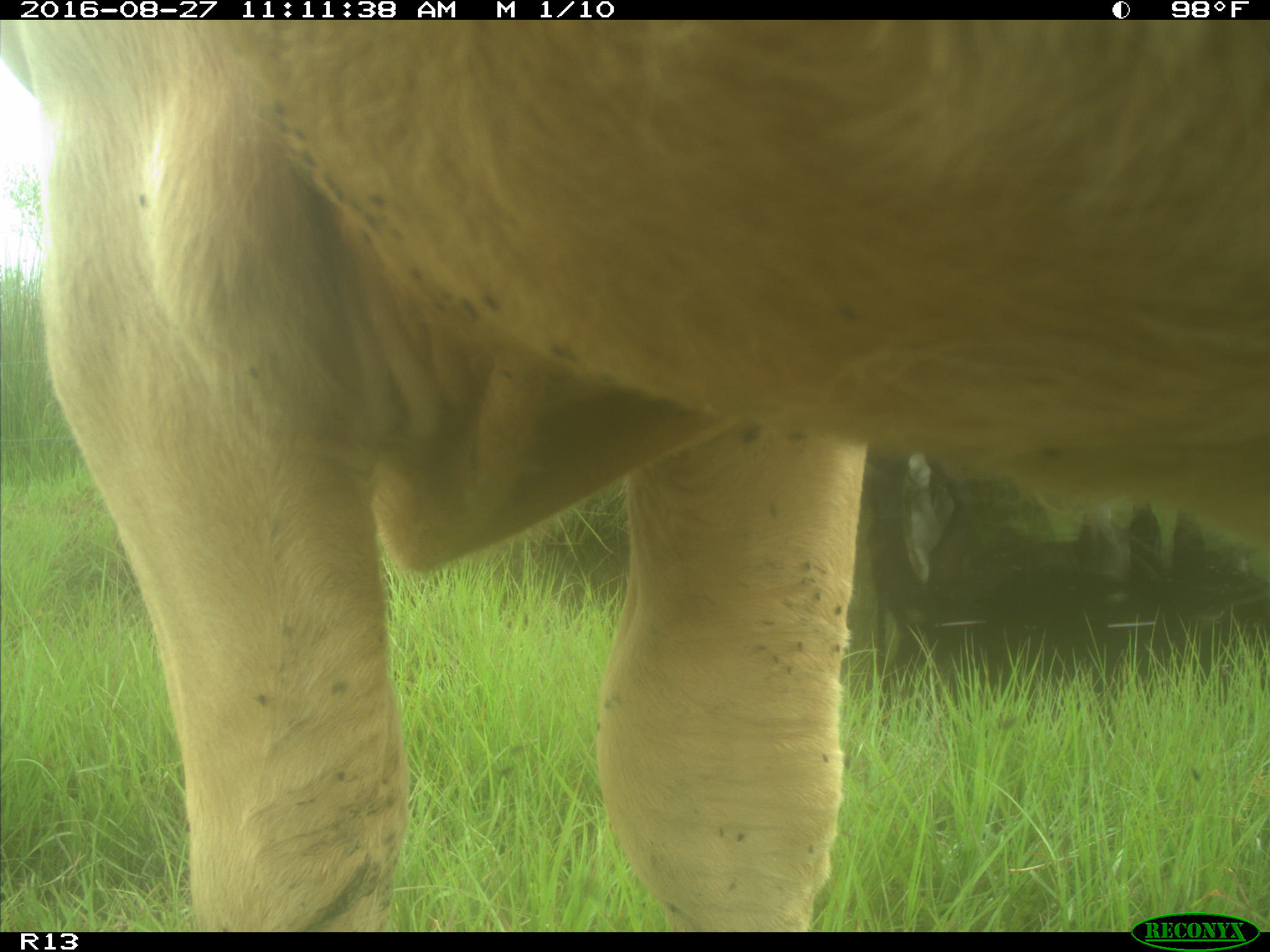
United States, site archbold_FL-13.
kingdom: Animalia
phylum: Chordata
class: Mammalia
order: Artiodactyla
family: Bovidae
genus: Bos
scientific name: Bos taurus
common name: domestic cow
Bos taurus (domestic cow).